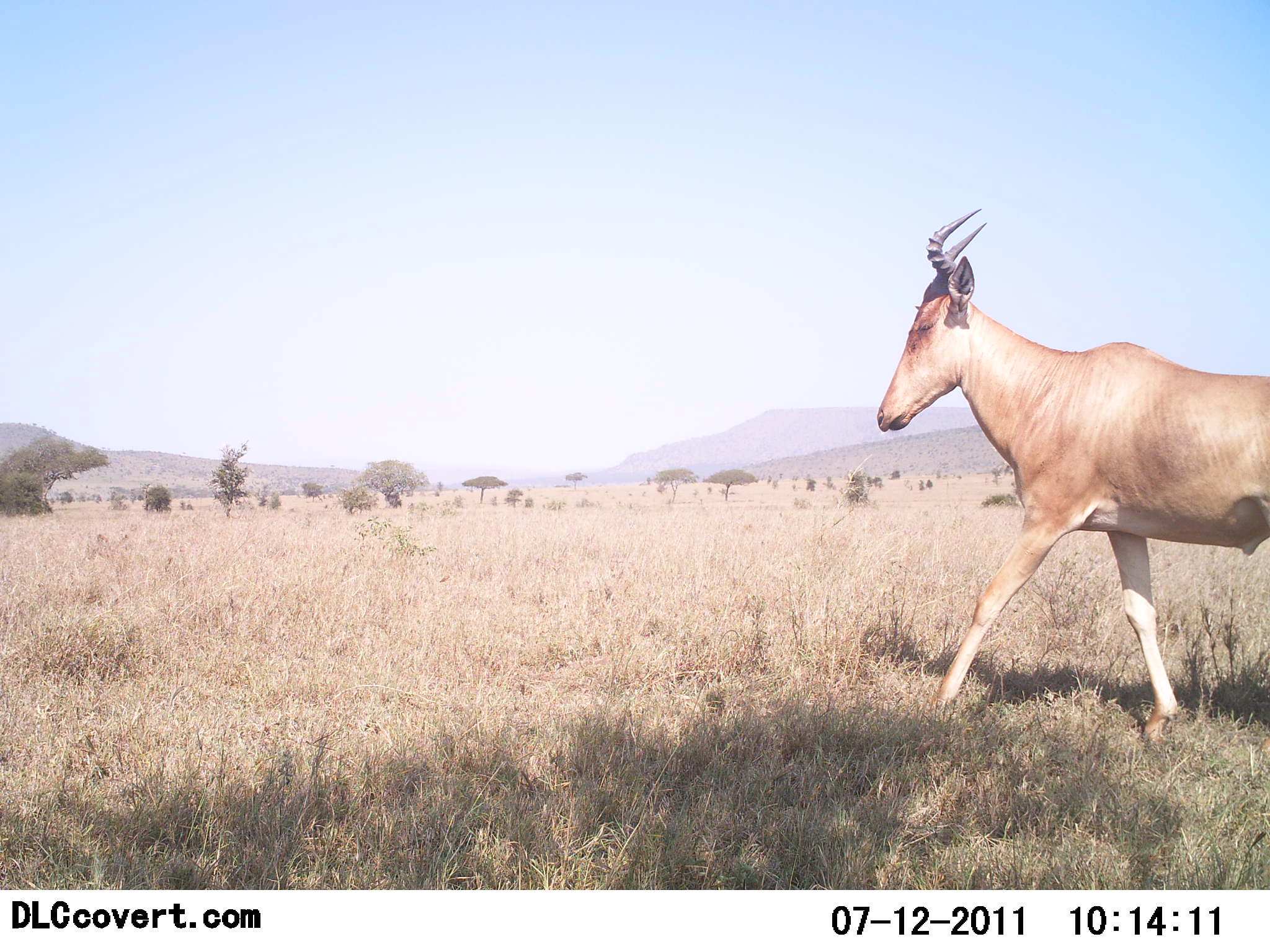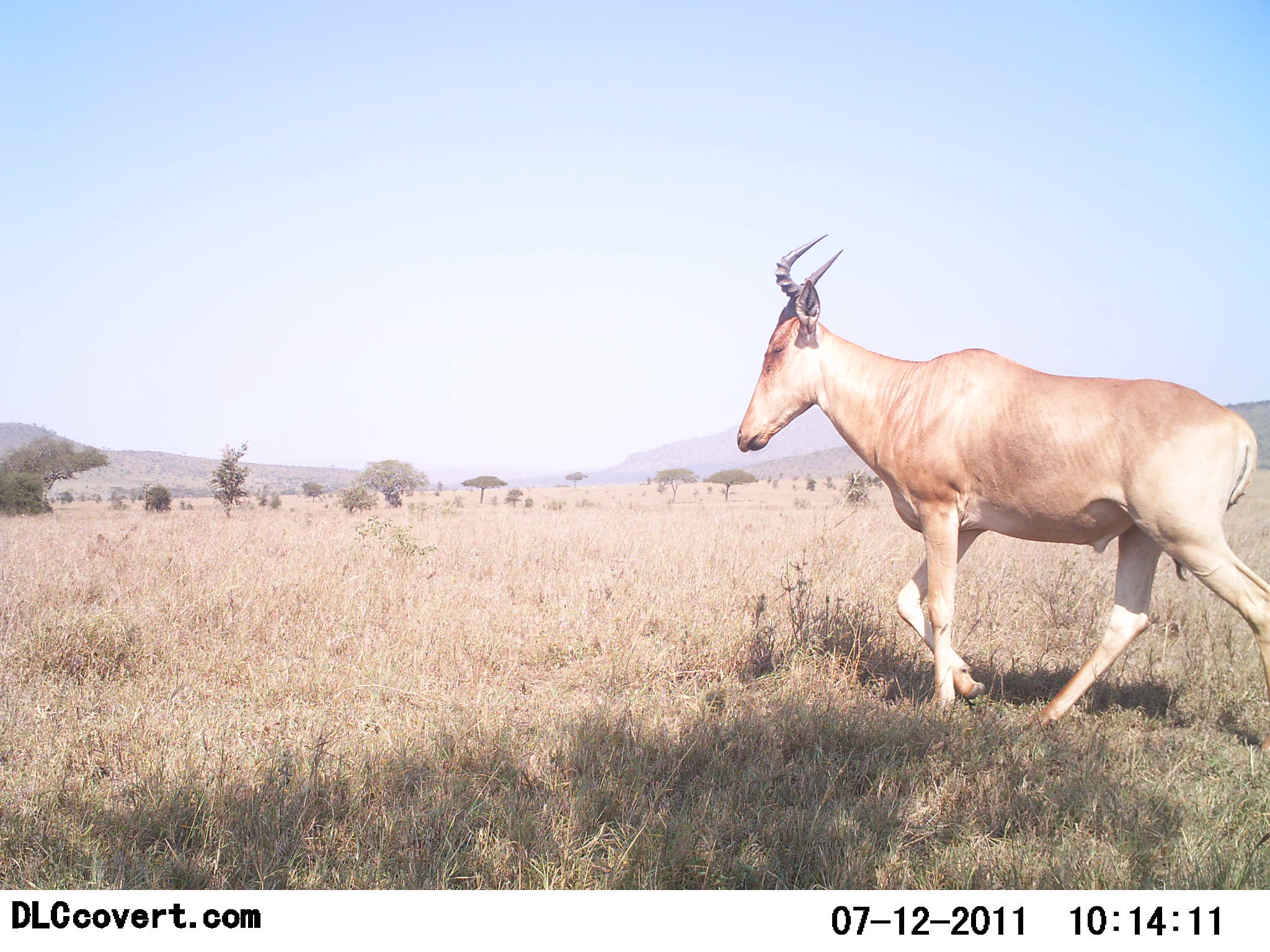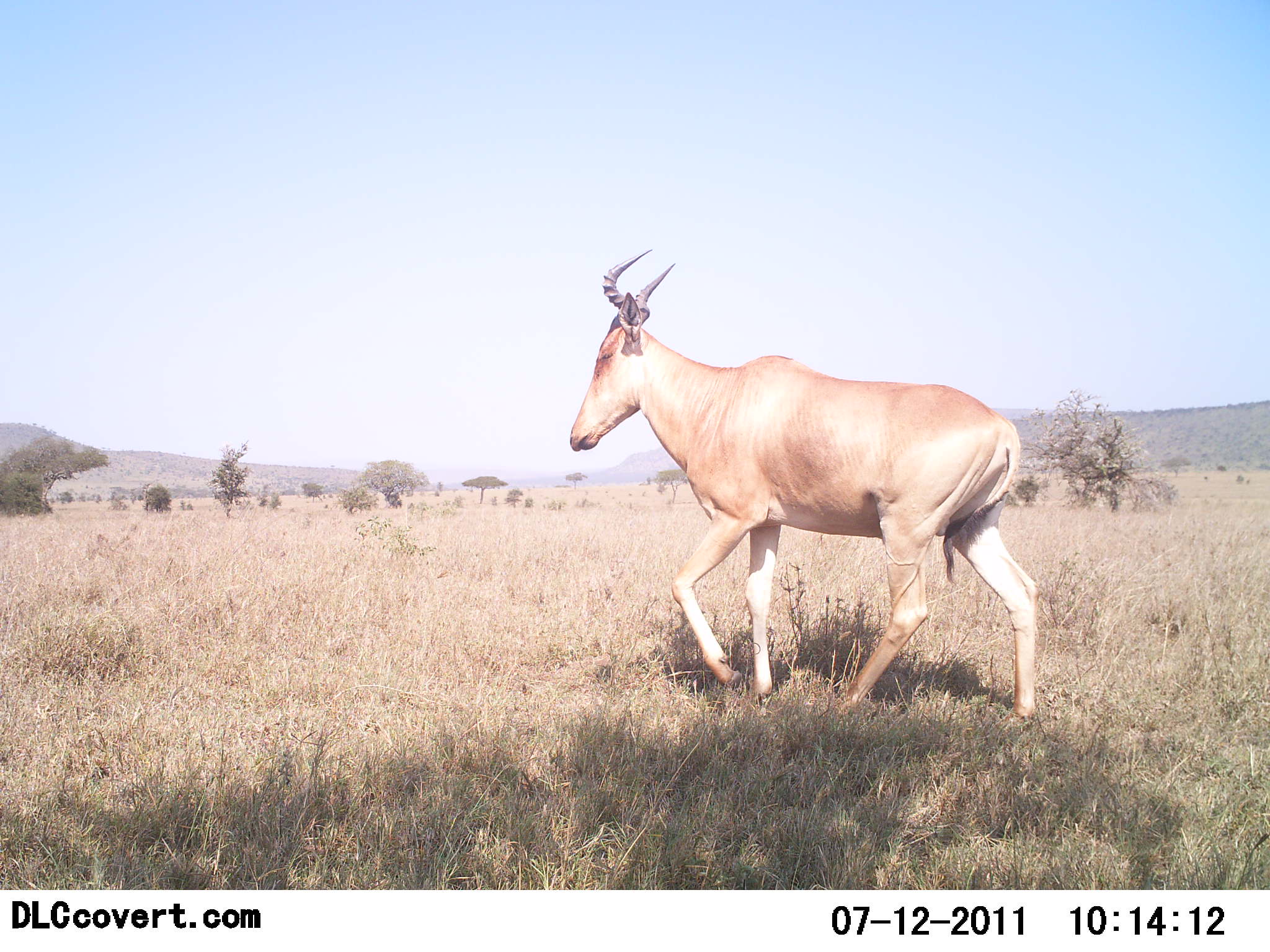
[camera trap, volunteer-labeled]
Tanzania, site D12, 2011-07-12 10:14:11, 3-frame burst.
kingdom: Animalia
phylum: Chordata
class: Mammalia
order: Artiodactyla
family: Bovidae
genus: Alcelaphus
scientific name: Alcelaphus buselaphus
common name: hartebeest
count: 1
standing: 10%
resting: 0%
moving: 90%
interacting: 0%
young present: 0%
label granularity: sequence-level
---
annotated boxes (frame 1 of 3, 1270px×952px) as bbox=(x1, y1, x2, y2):
animal: bbox=(875, 207, 1270, 751)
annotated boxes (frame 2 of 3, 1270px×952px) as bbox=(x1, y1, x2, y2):
animal: bbox=(734, 227, 1270, 743)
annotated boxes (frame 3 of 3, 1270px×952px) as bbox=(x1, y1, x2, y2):
animal: bbox=(565, 248, 1046, 733)